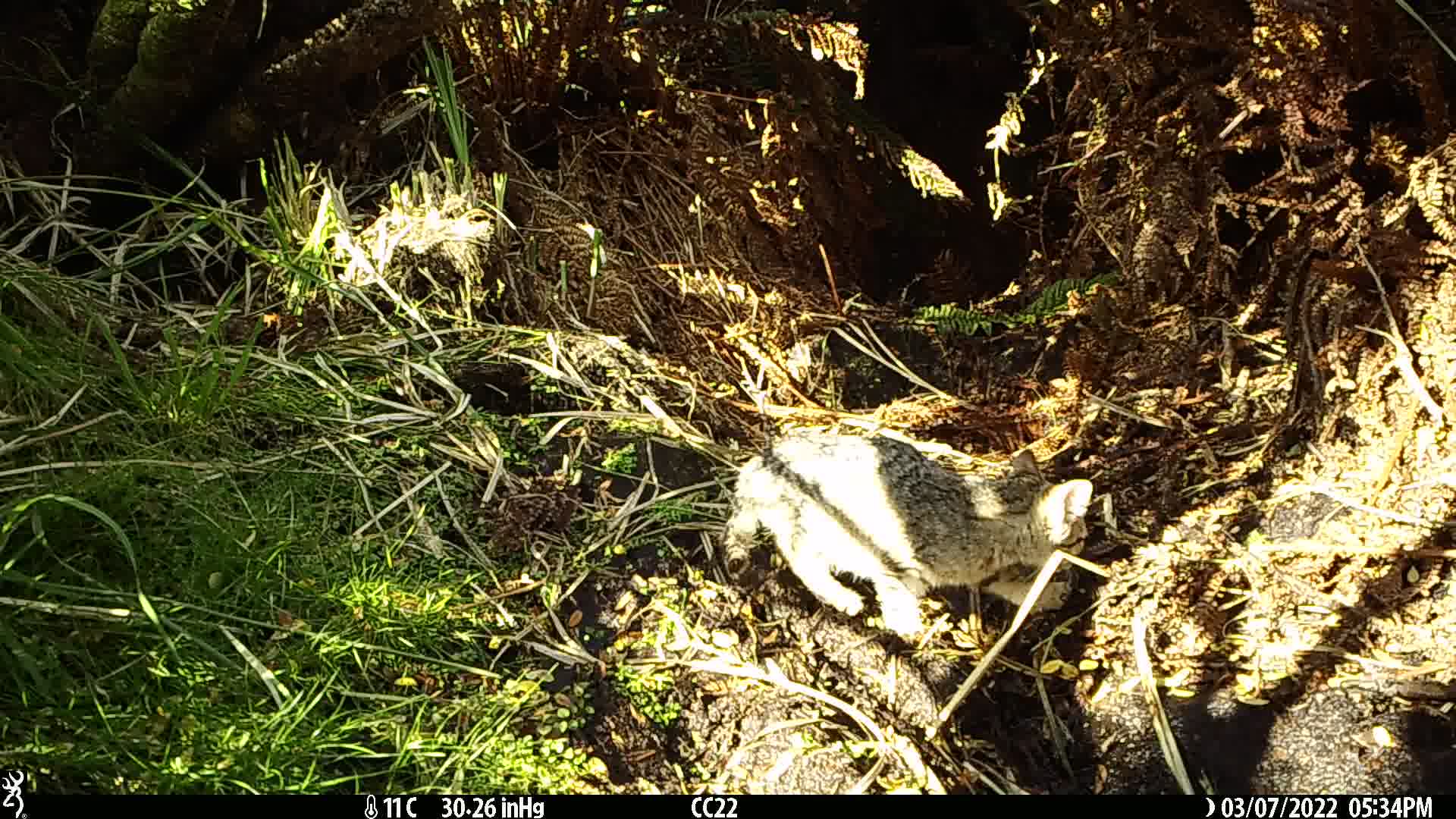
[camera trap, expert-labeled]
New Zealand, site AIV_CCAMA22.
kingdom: Animalia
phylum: Chordata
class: Mammalia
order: Carnivora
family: Felidae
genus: Felis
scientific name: Felis catus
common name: domestic cat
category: cat